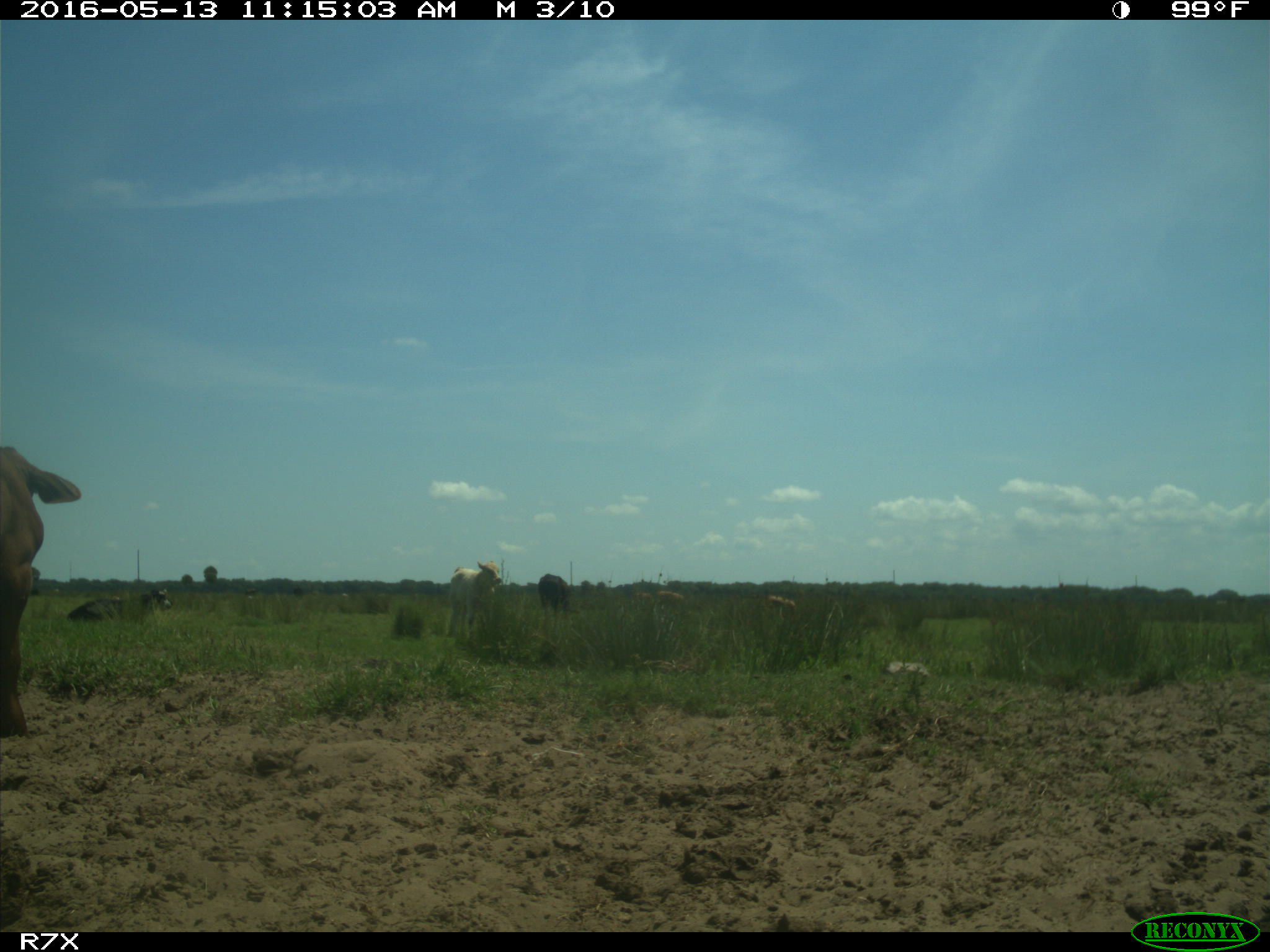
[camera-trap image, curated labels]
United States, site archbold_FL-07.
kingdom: Animalia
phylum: Chordata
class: Mammalia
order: Artiodactyla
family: Bovidae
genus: Bos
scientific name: Bos taurus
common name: domestic cow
Bos taurus (domestic cow).